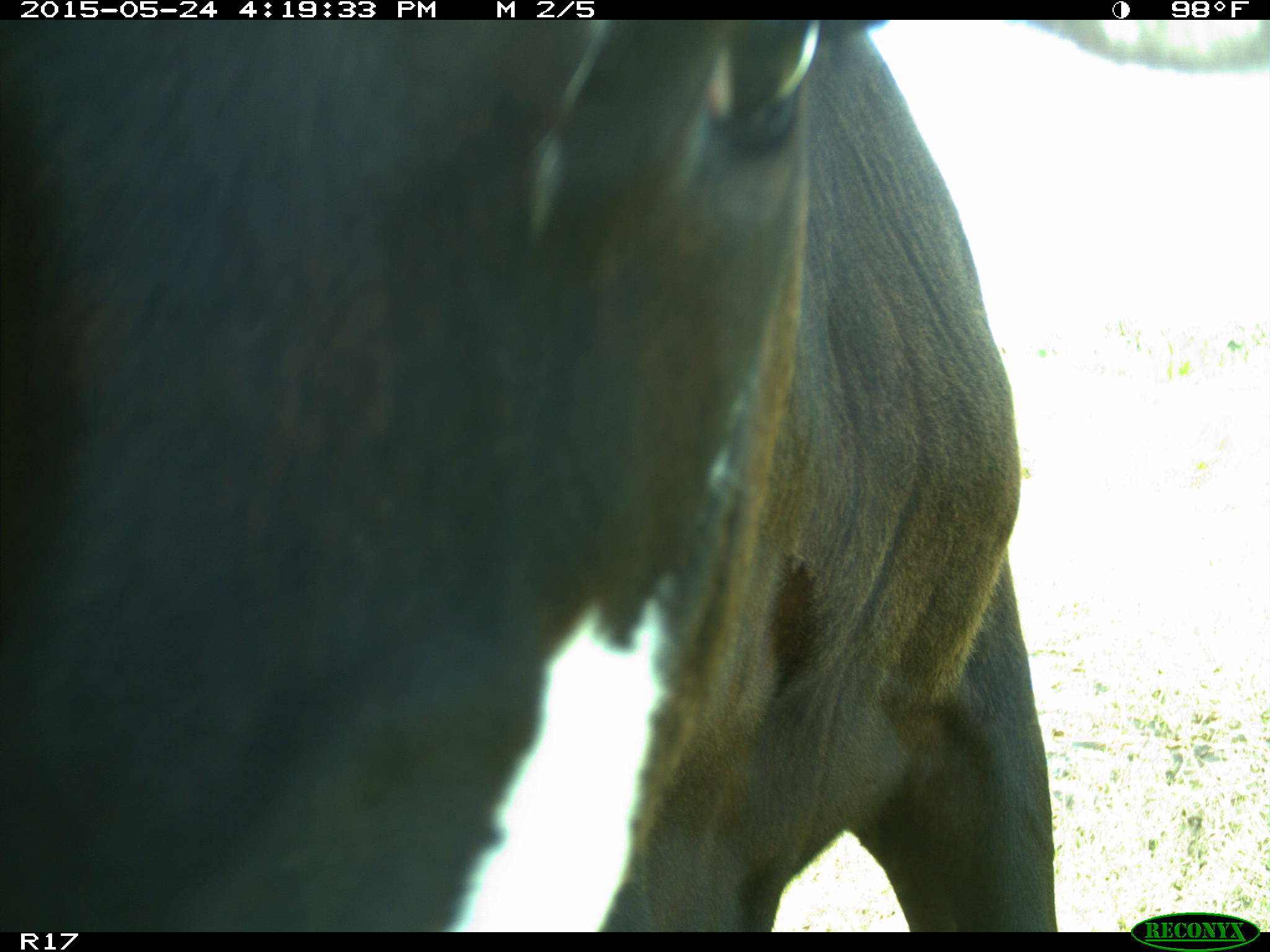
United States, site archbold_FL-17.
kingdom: Animalia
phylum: Chordata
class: Mammalia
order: Artiodactyla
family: Bovidae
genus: Bos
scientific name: Bos taurus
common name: domestic cow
Bos taurus (domestic cow).